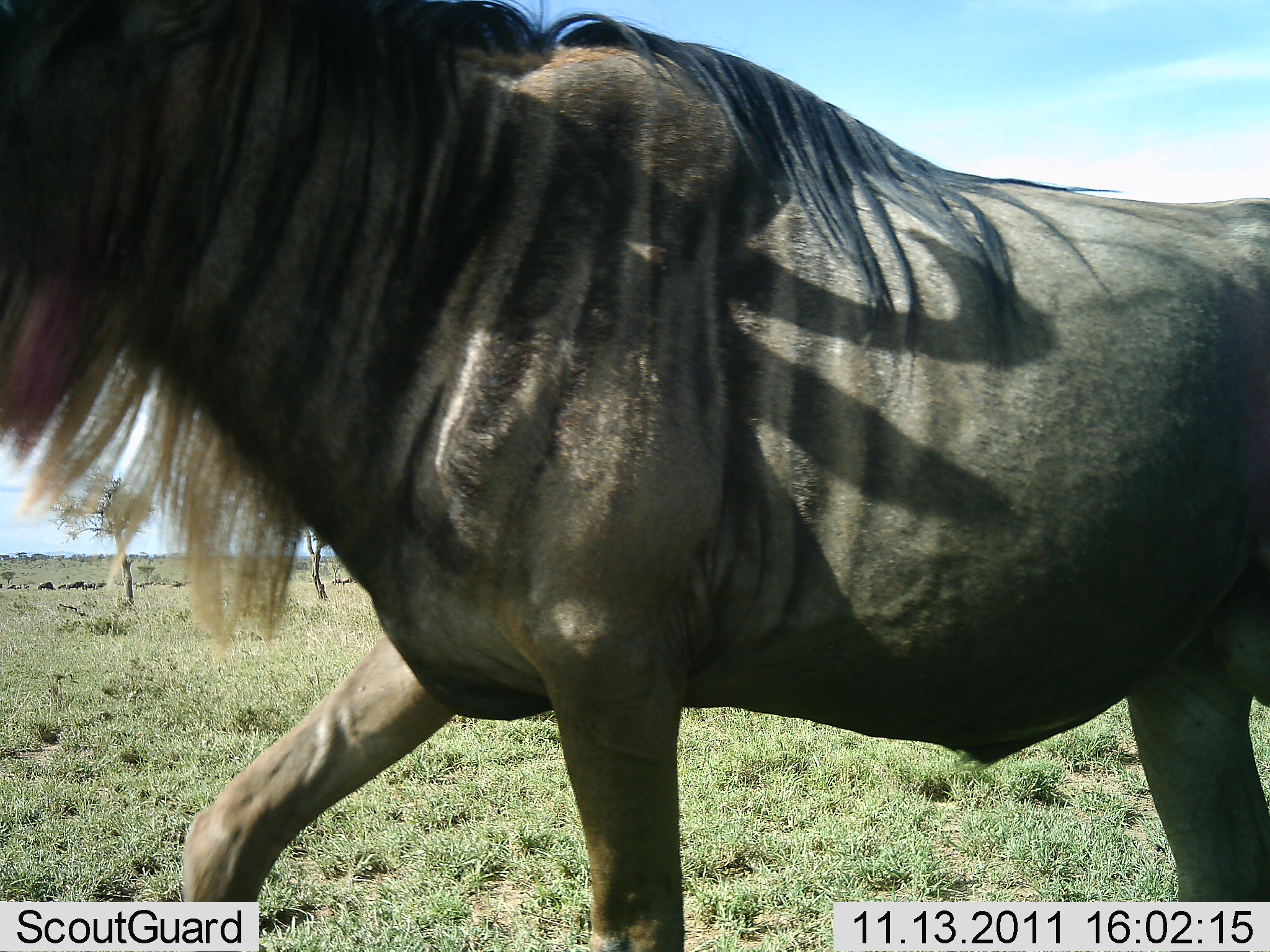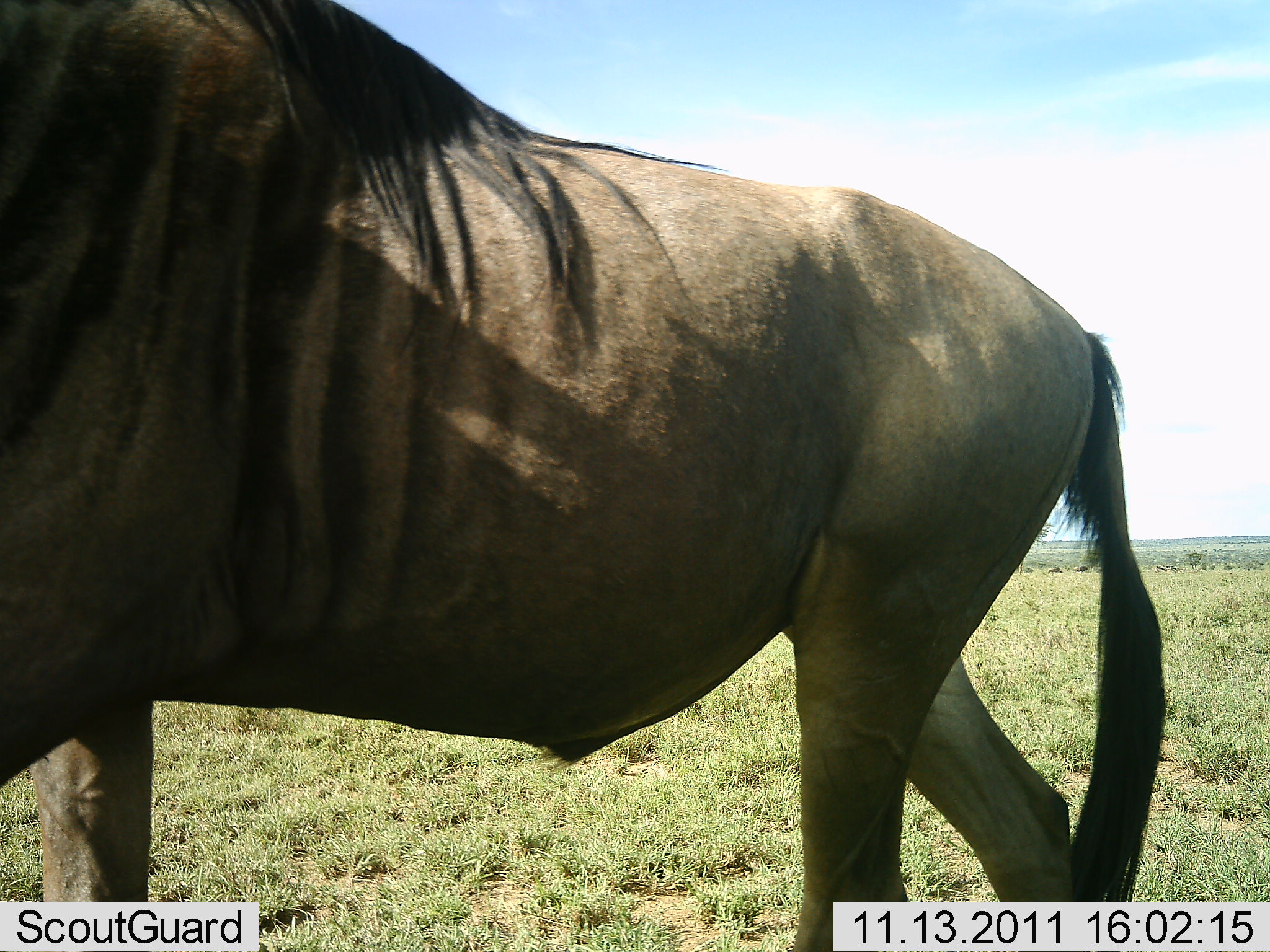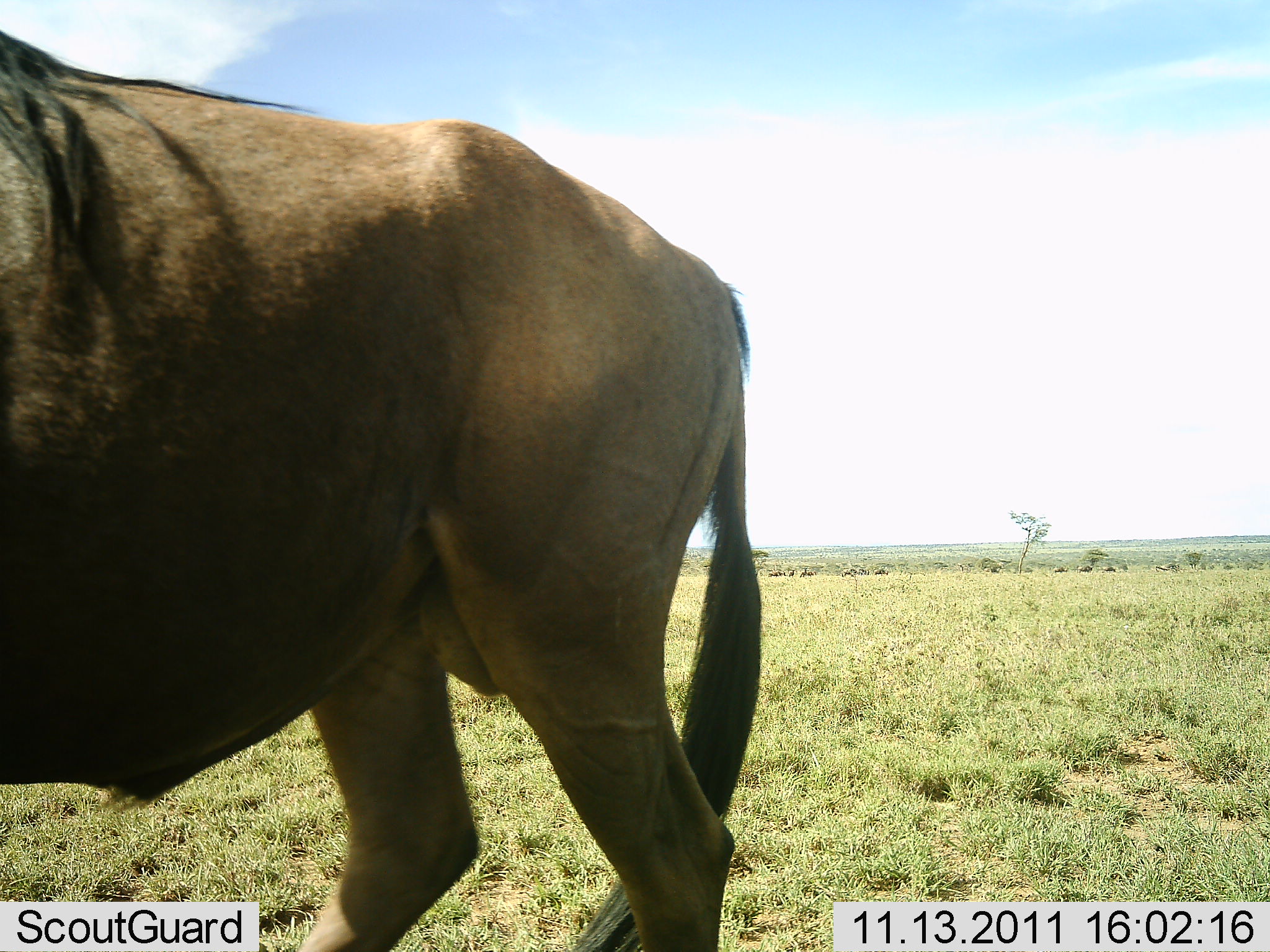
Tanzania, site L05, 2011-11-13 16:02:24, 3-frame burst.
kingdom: Animalia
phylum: Chordata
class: Mammalia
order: Artiodactyla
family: Bovidae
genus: Connochaetes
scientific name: Connochaetes taurinus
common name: blue wildebeest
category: wildebeest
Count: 1.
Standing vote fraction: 0%.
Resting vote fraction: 0%.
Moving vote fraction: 100%.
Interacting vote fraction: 0%.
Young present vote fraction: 0%.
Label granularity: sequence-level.